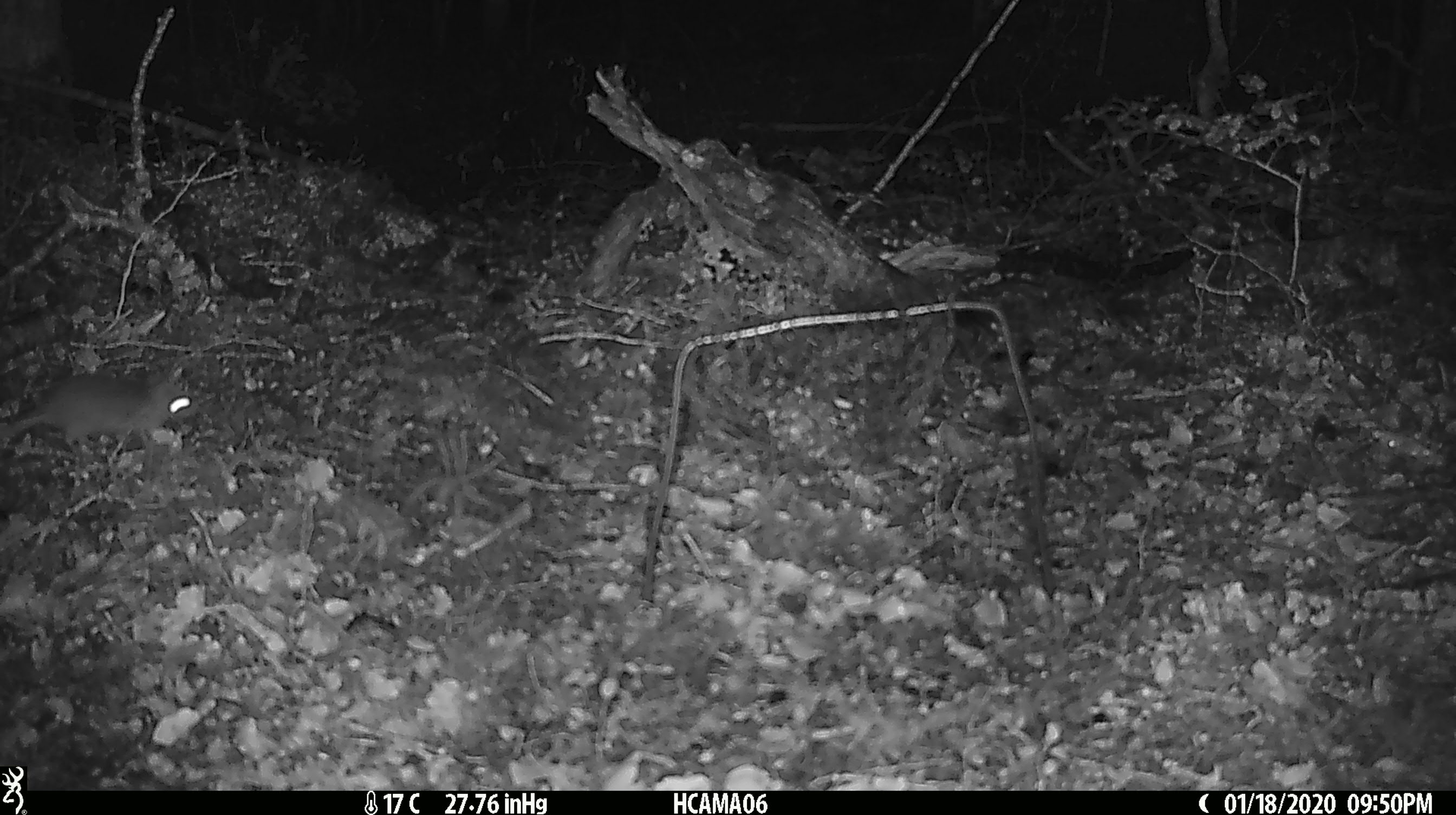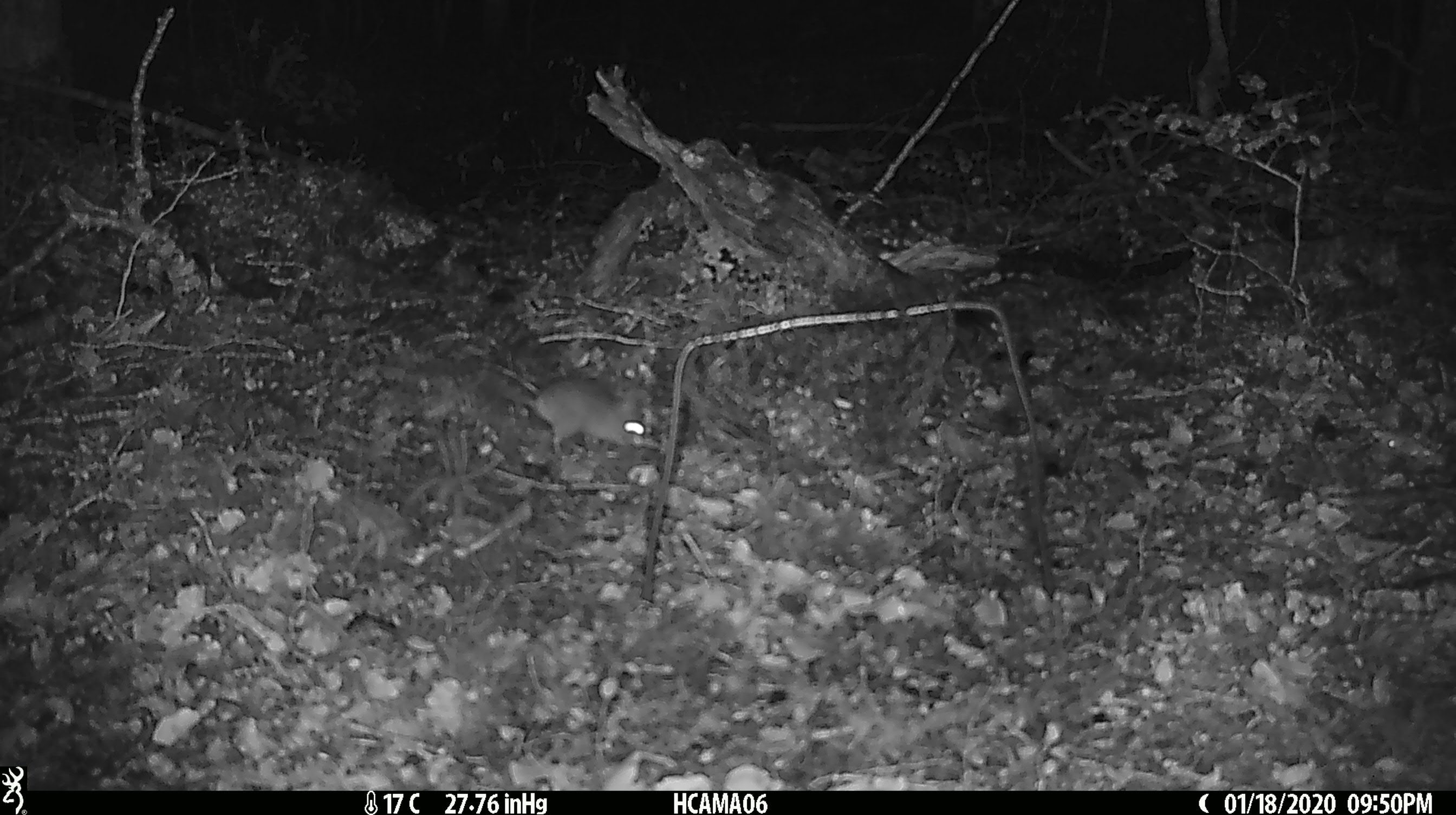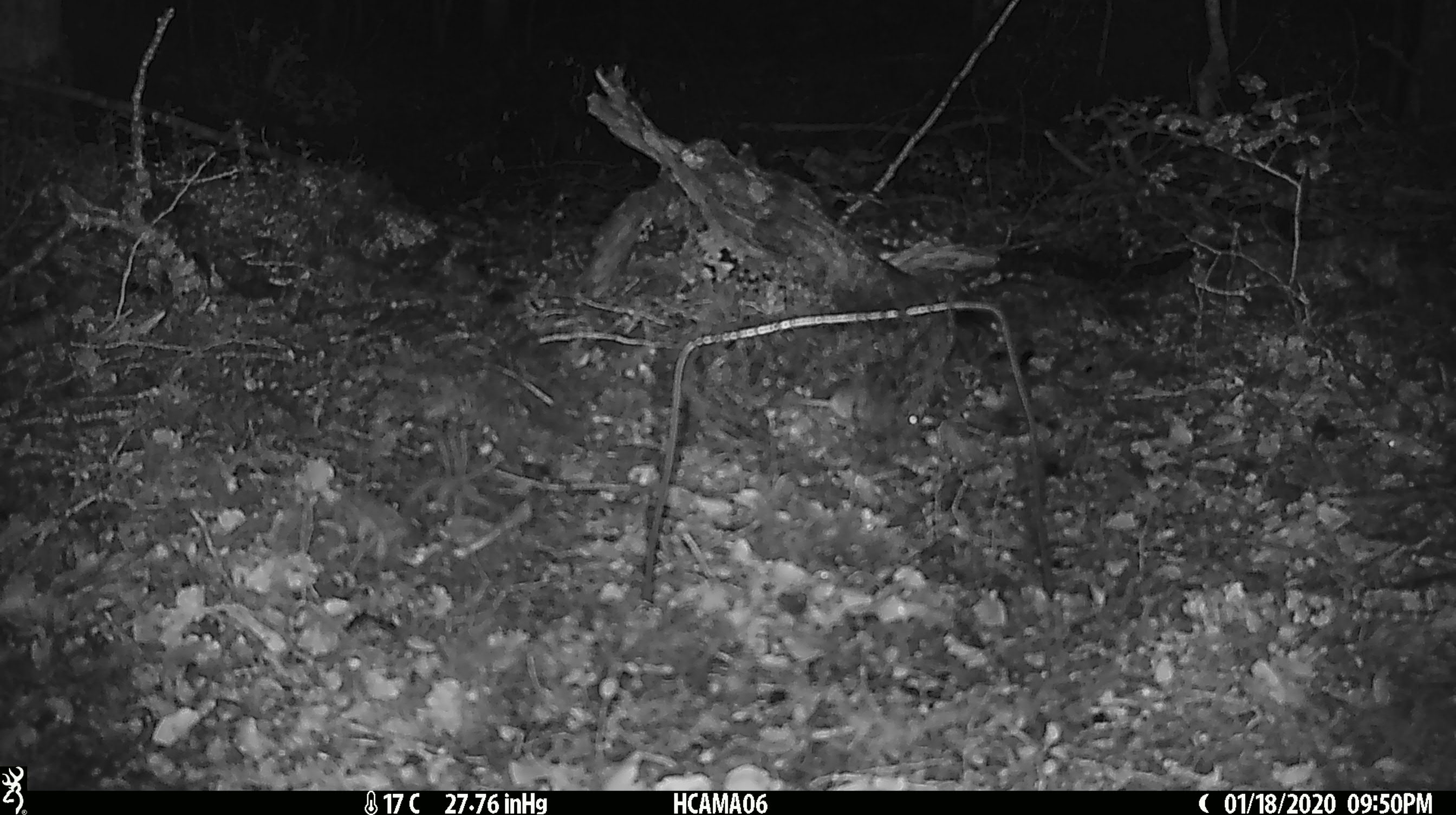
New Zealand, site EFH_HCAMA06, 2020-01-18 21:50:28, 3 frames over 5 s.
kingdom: Animalia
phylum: Chordata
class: Mammalia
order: Rodentia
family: Muridae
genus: Mus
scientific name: Mus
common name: mouse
Mouse (Mus).